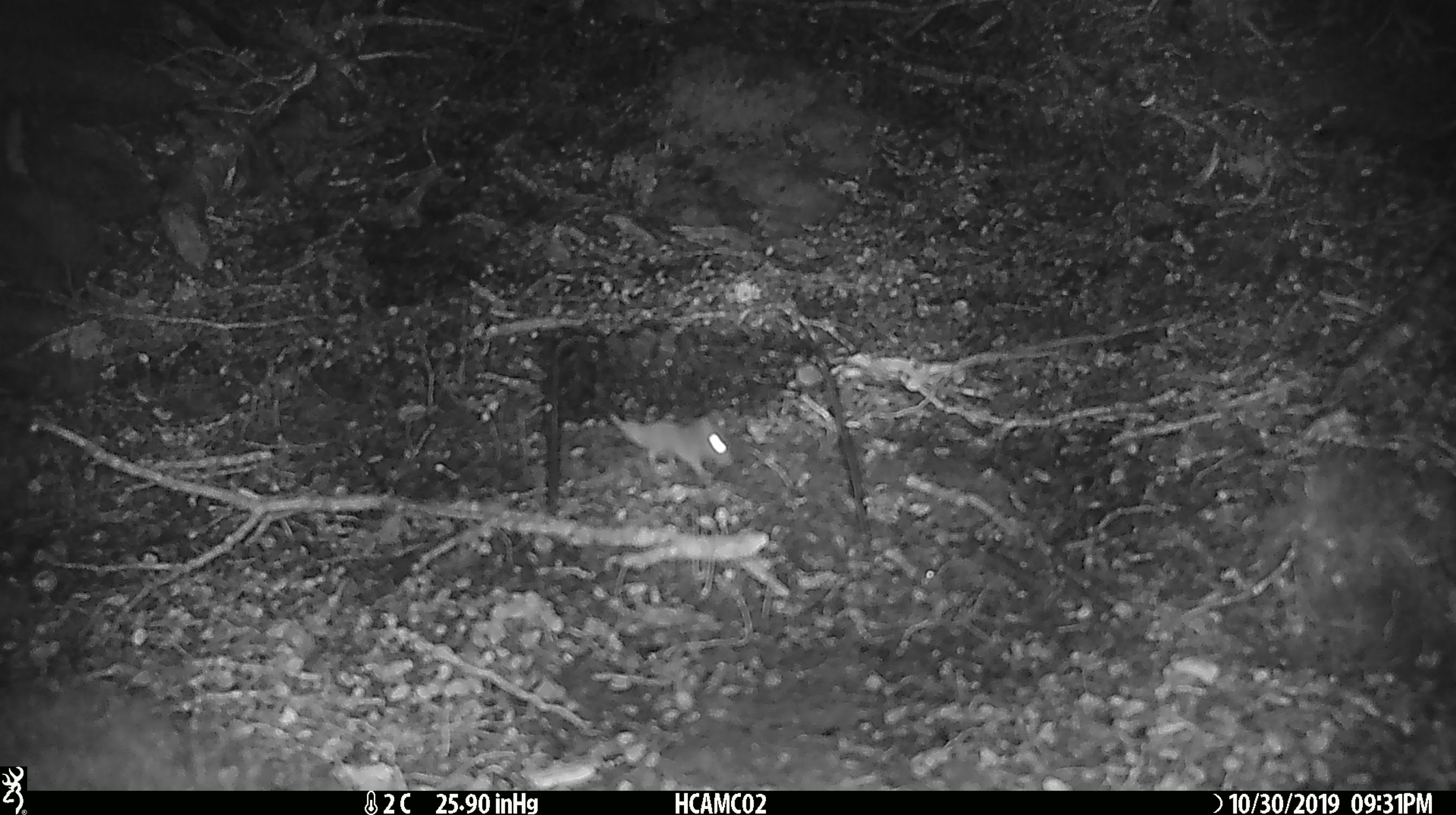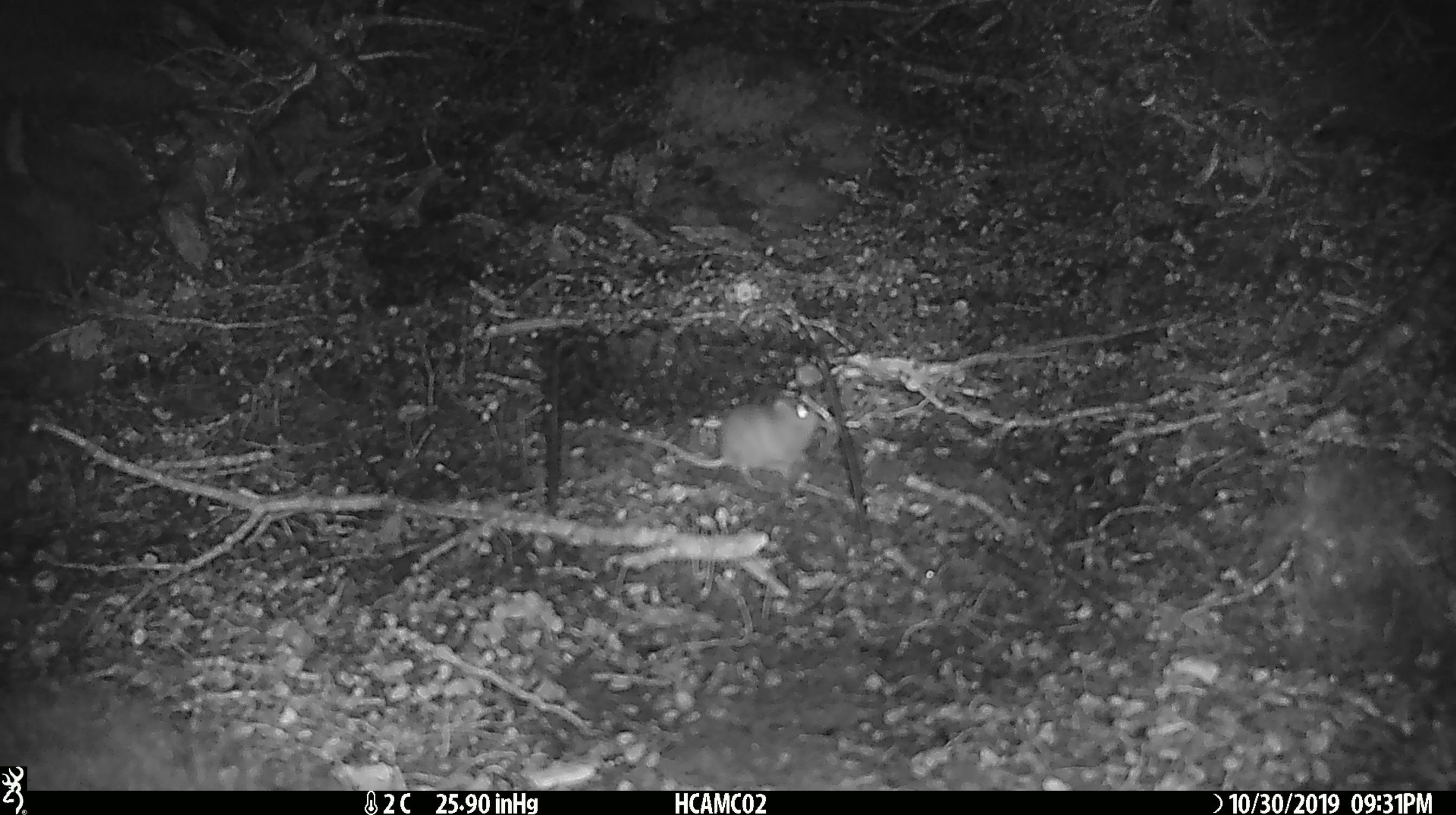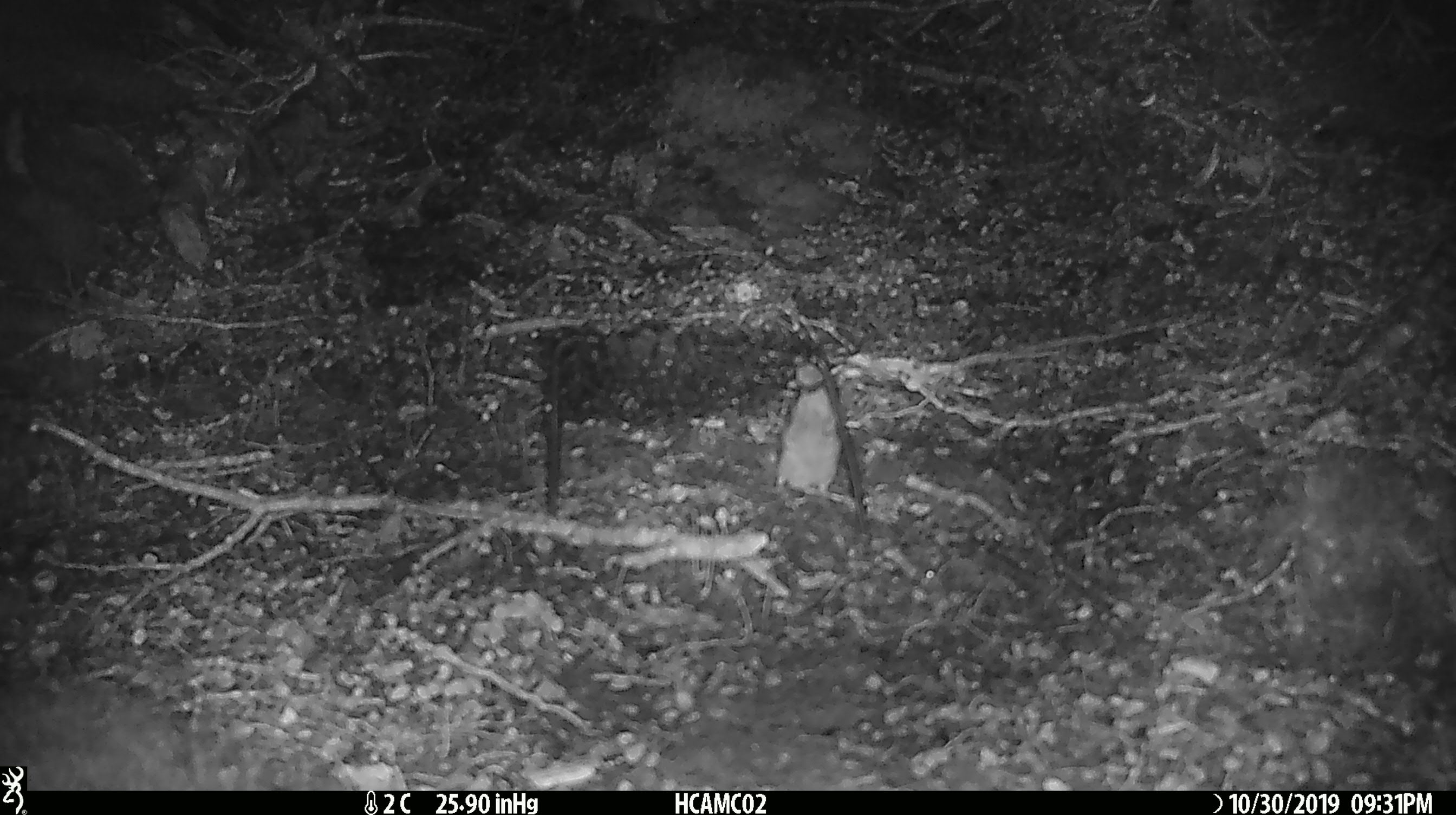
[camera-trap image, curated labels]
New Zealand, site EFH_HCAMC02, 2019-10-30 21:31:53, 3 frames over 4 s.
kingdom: Animalia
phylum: Chordata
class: Mammalia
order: Rodentia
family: Muridae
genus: Mus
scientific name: Mus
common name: mouse